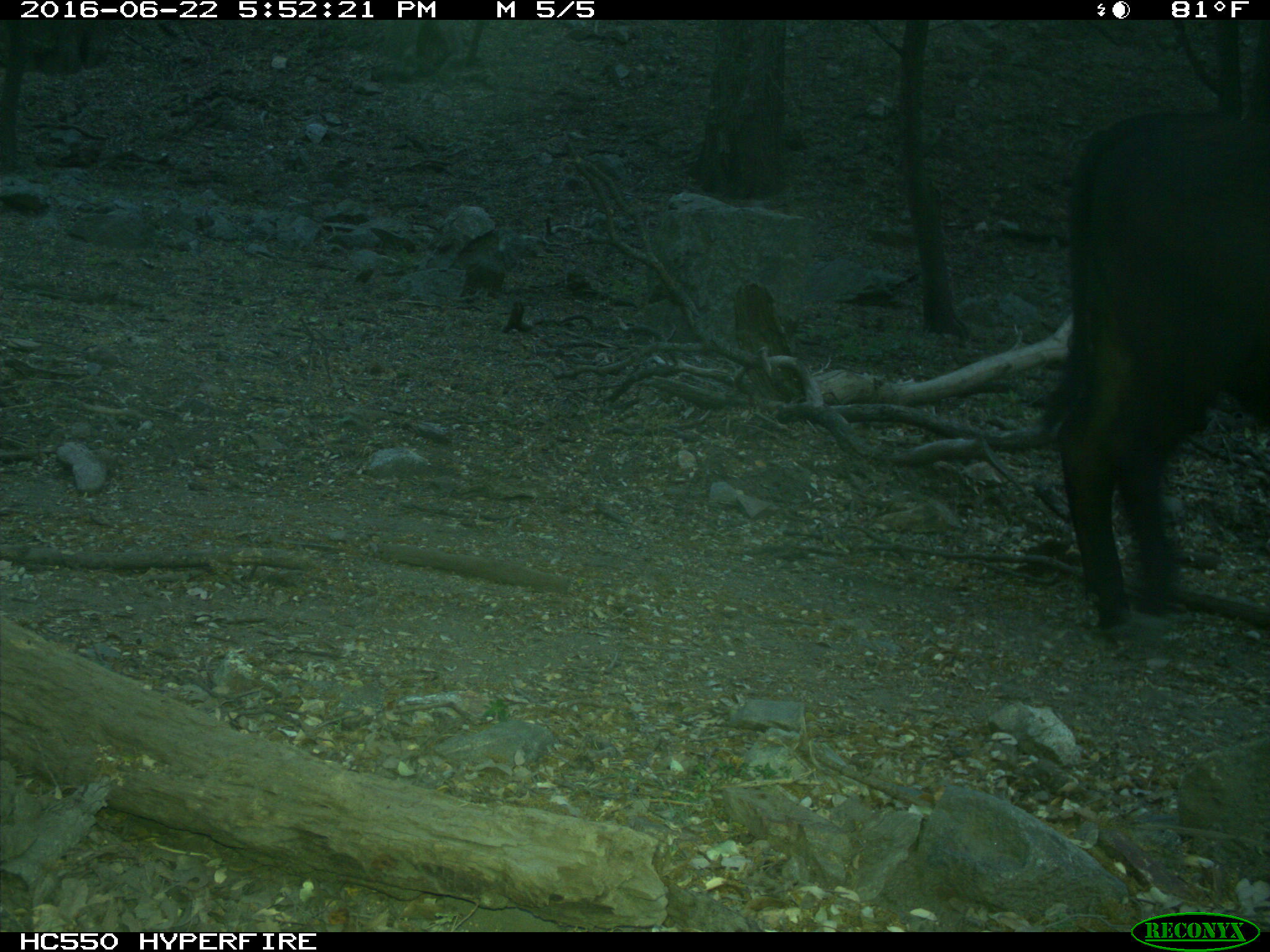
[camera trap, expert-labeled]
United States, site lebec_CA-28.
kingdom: Animalia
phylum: Chordata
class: Mammalia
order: Artiodactyla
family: Bovidae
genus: Bos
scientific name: Bos taurus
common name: domestic cow